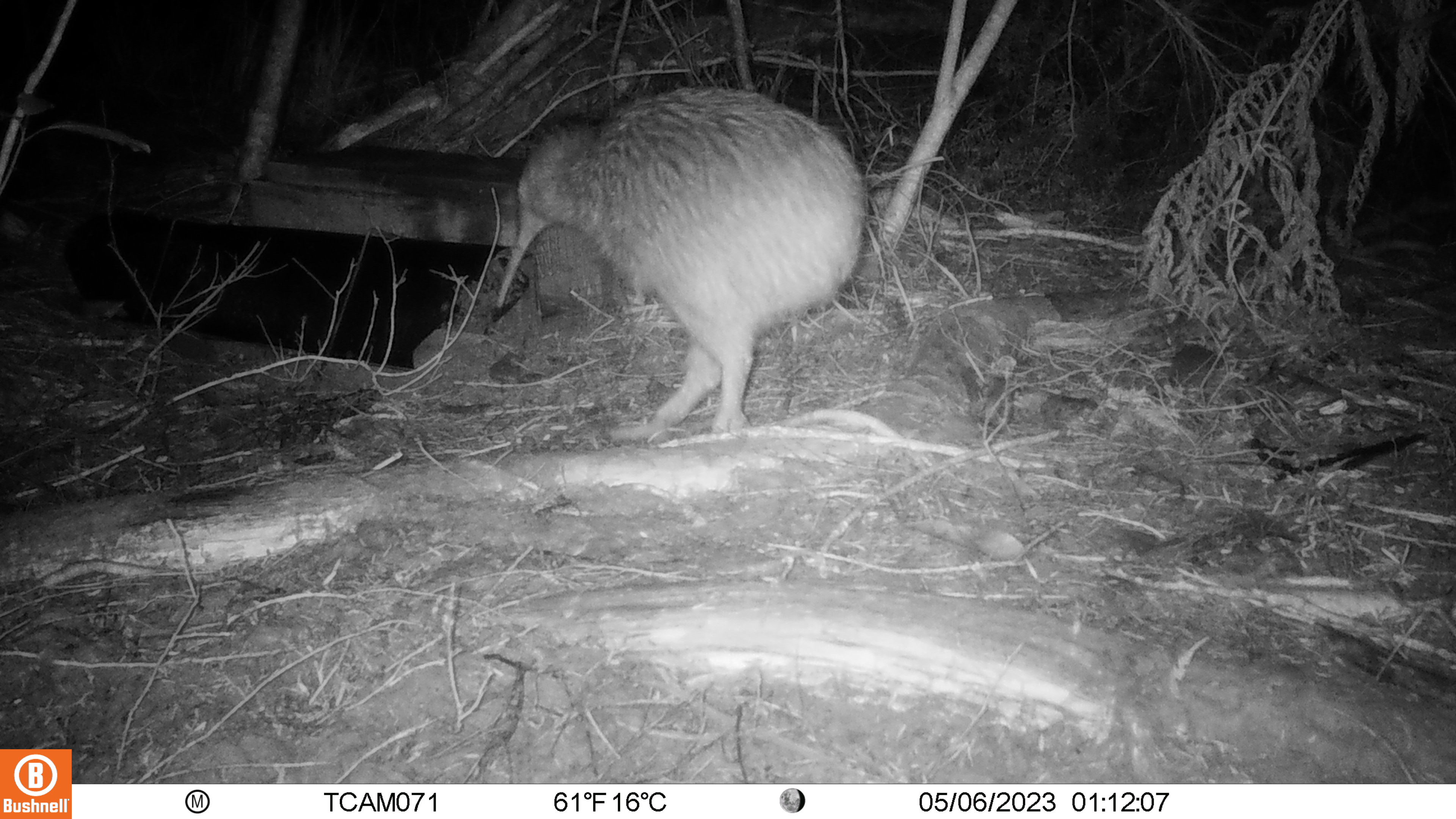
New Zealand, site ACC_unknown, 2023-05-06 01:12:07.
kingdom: Animalia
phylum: Chordata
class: Aves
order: Apterygiformes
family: Apterygidae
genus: Apteryx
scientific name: Apteryx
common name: kiwi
Kiwi (Apteryx).